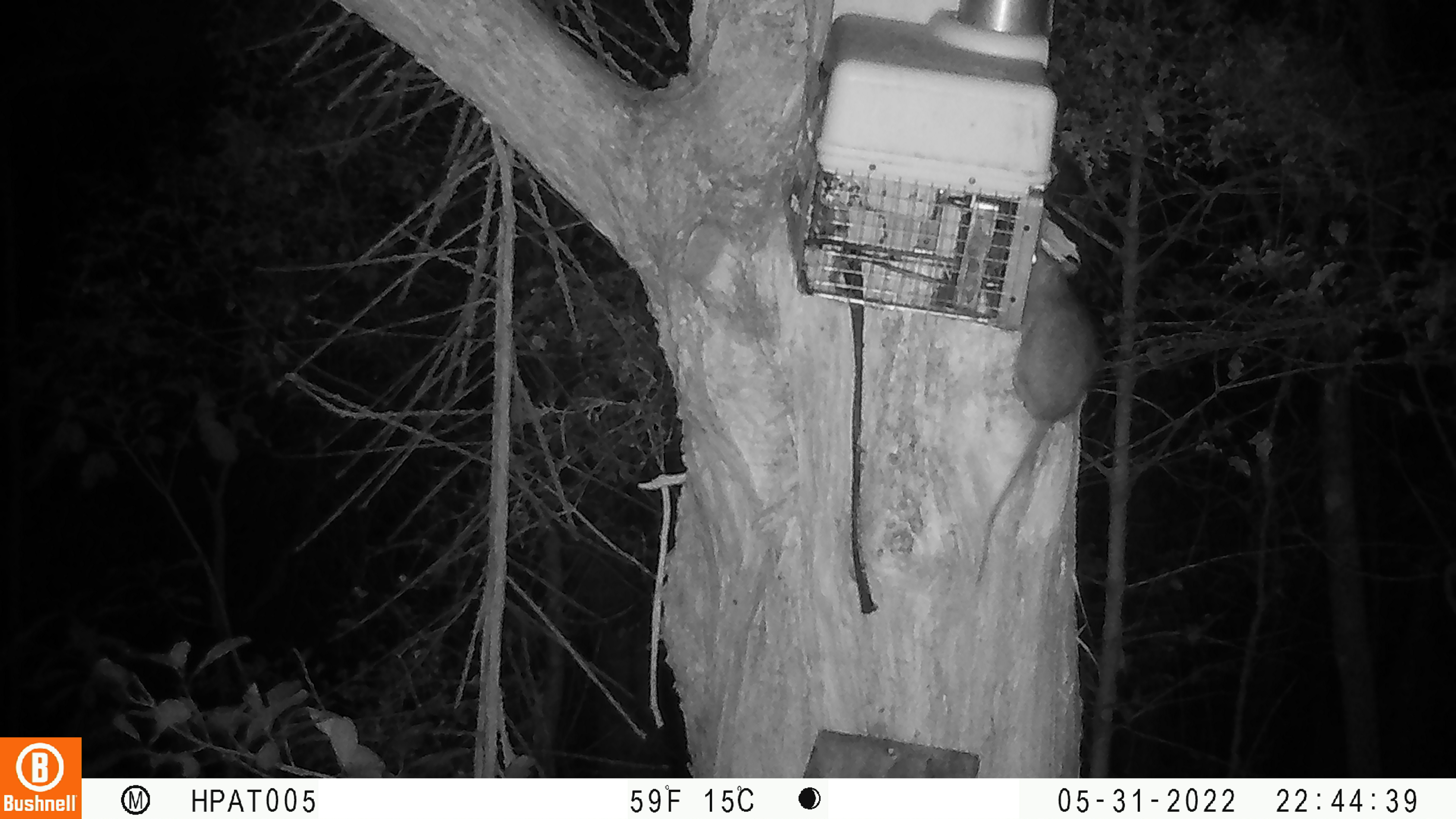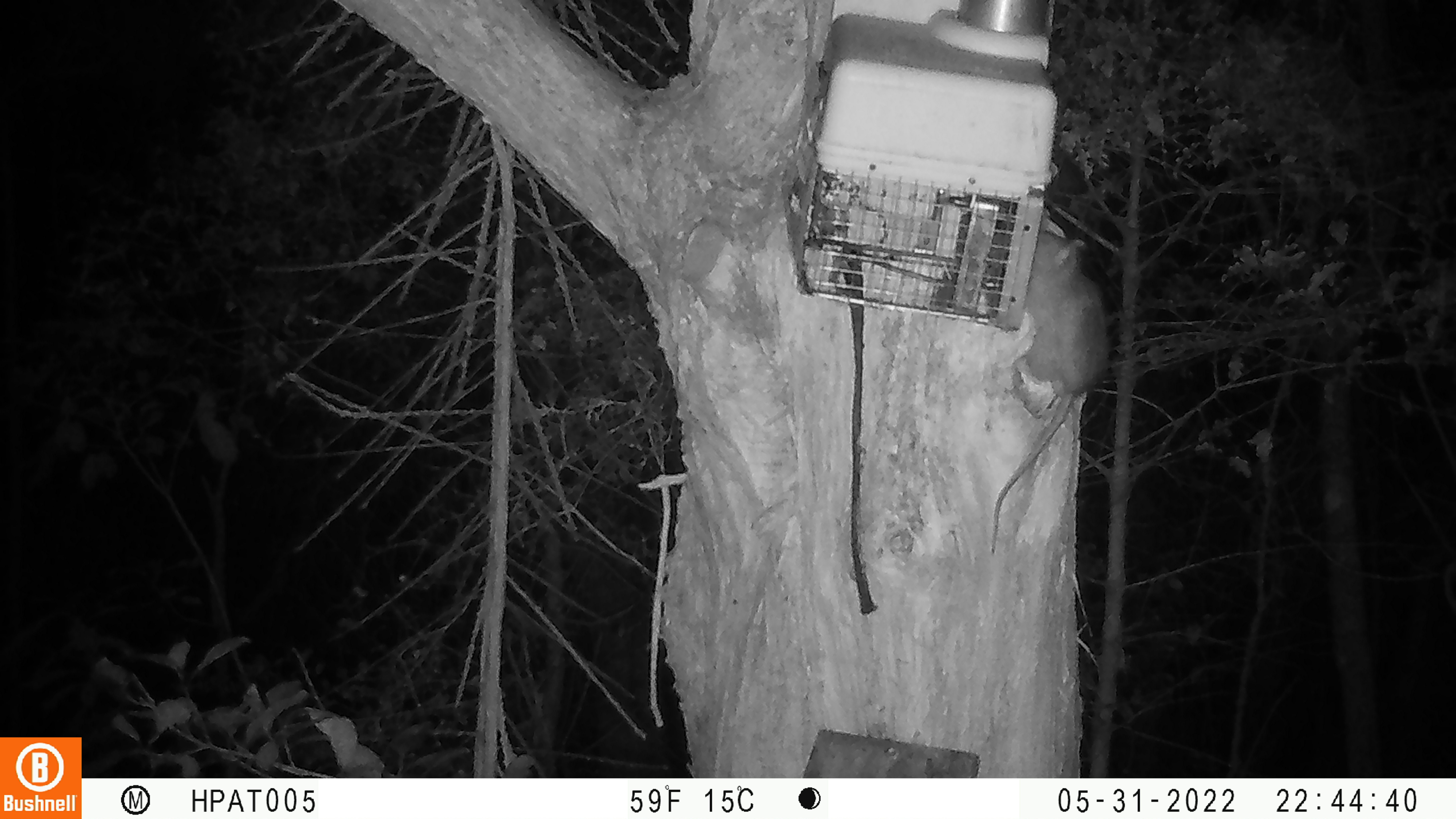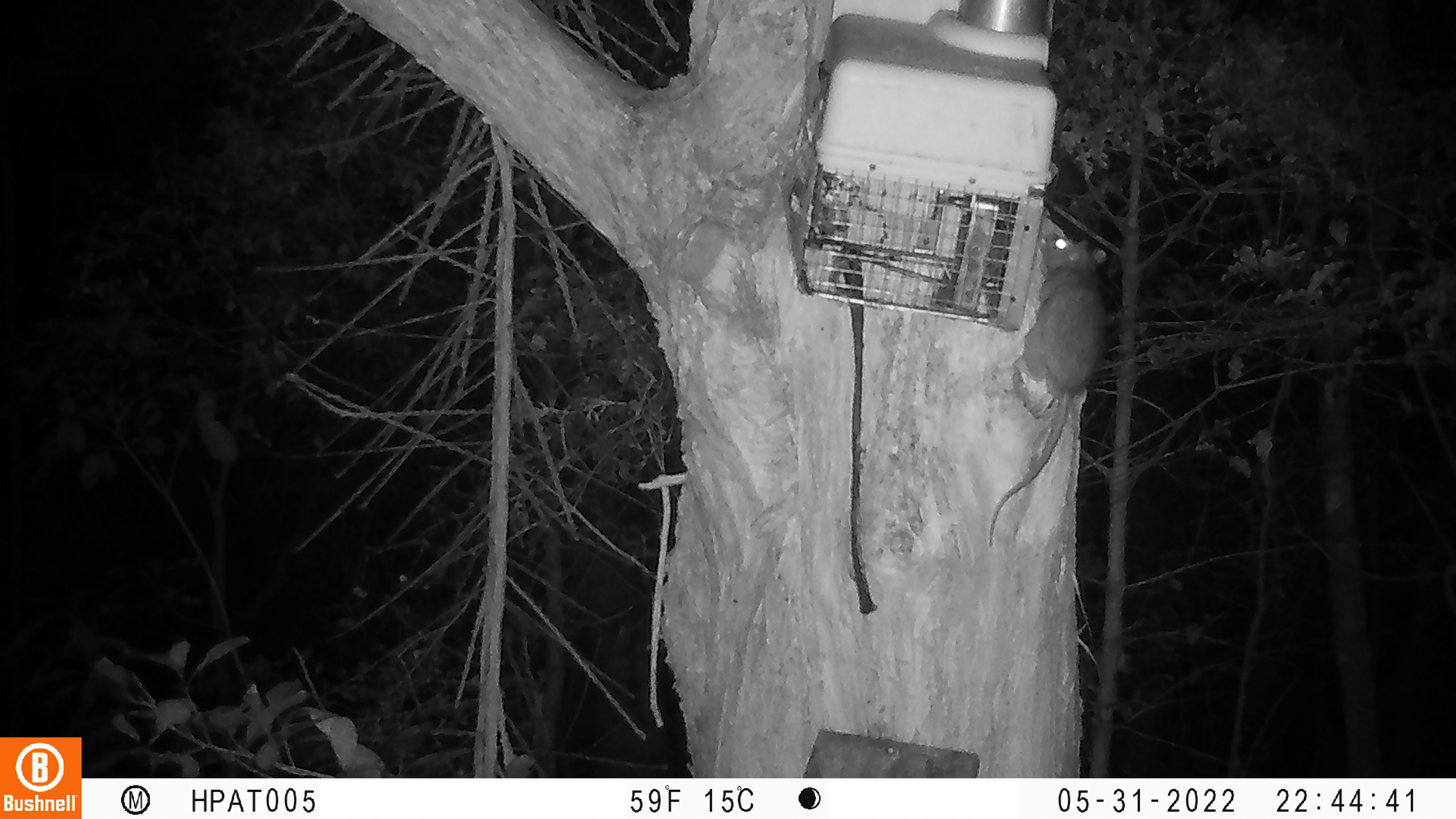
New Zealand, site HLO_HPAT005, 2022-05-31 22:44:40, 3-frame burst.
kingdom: Animalia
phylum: Chordata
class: Mammalia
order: Rodentia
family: Muridae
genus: Rattus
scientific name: Rattus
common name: rat